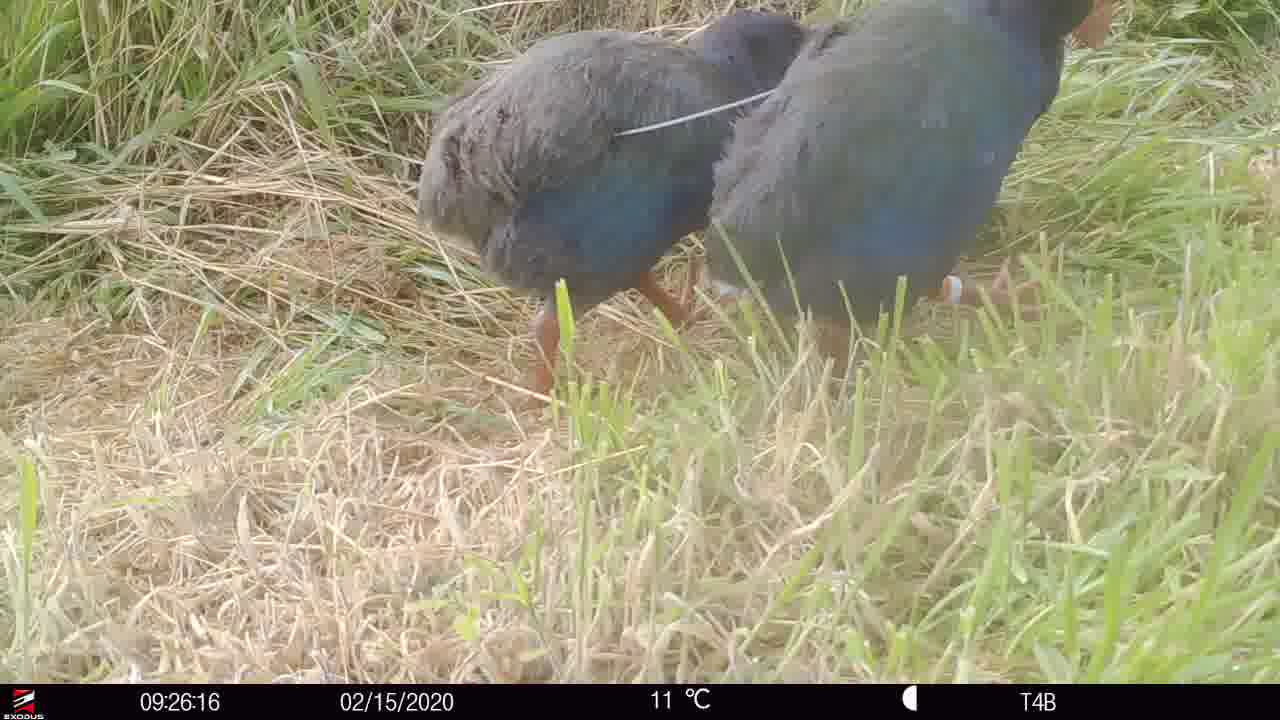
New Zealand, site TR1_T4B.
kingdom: Animalia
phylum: Chordata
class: Aves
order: Gruiformes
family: Rallidae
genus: Porphyrio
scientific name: Porphyrio mantelli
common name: takahe